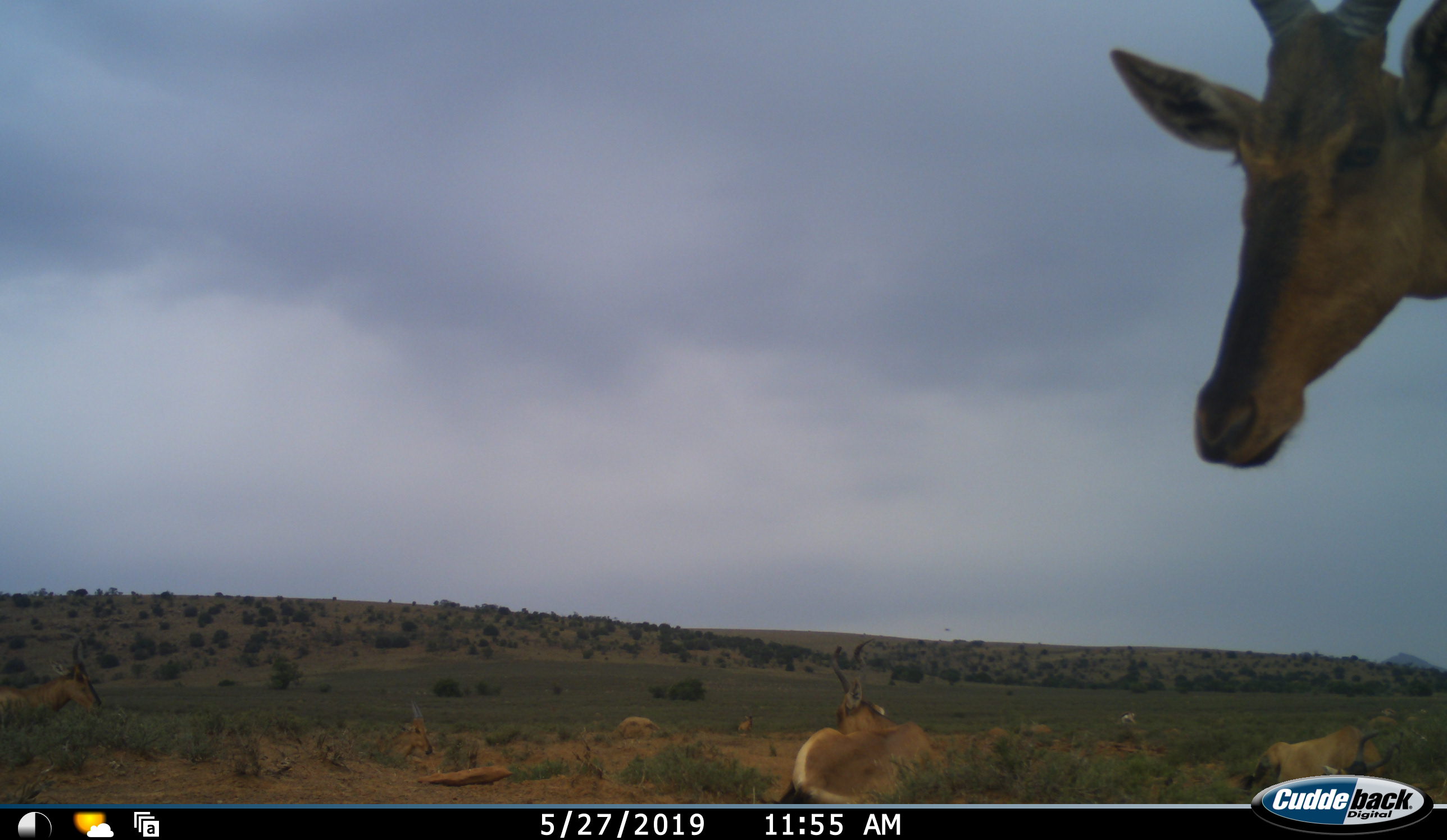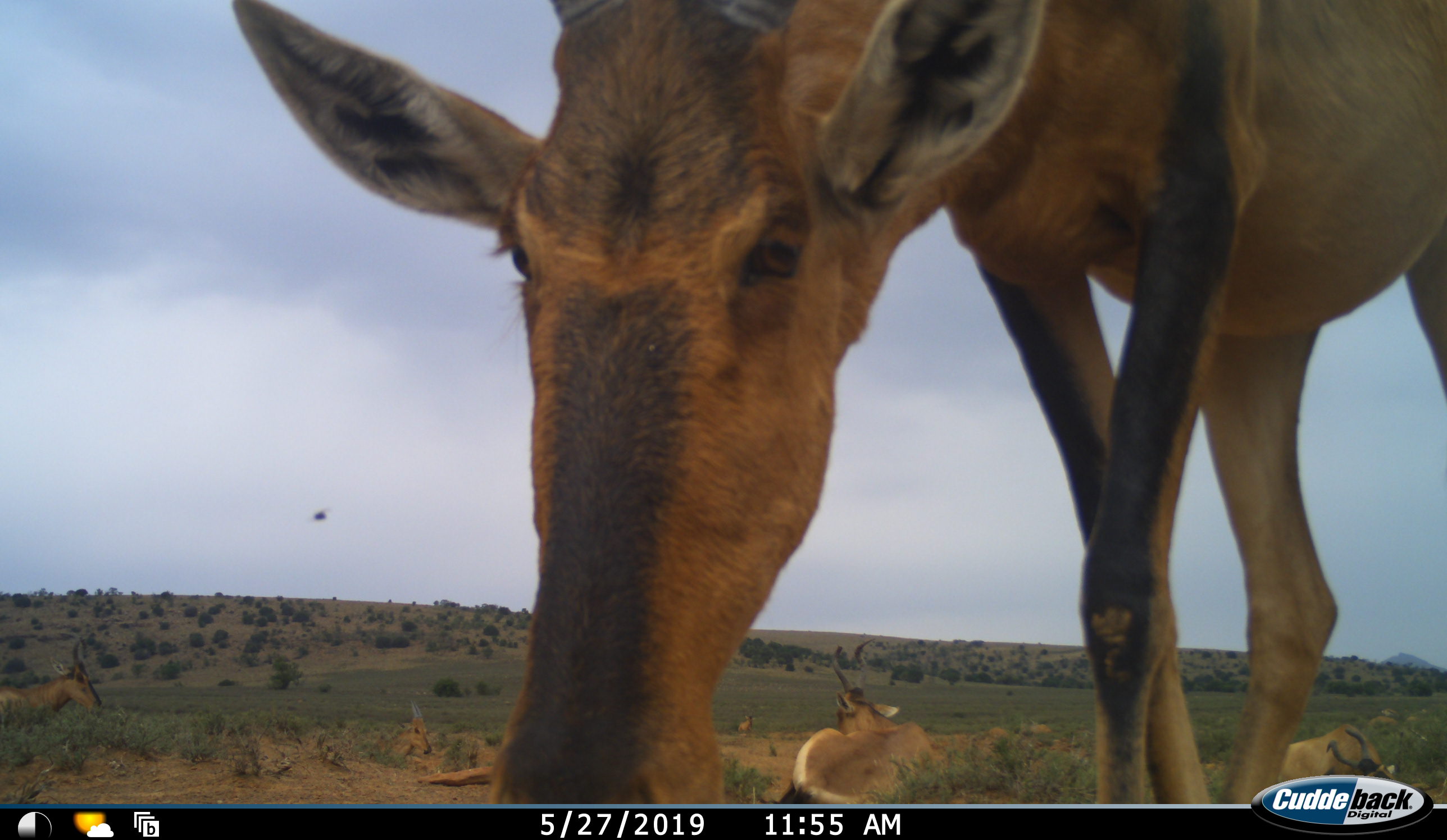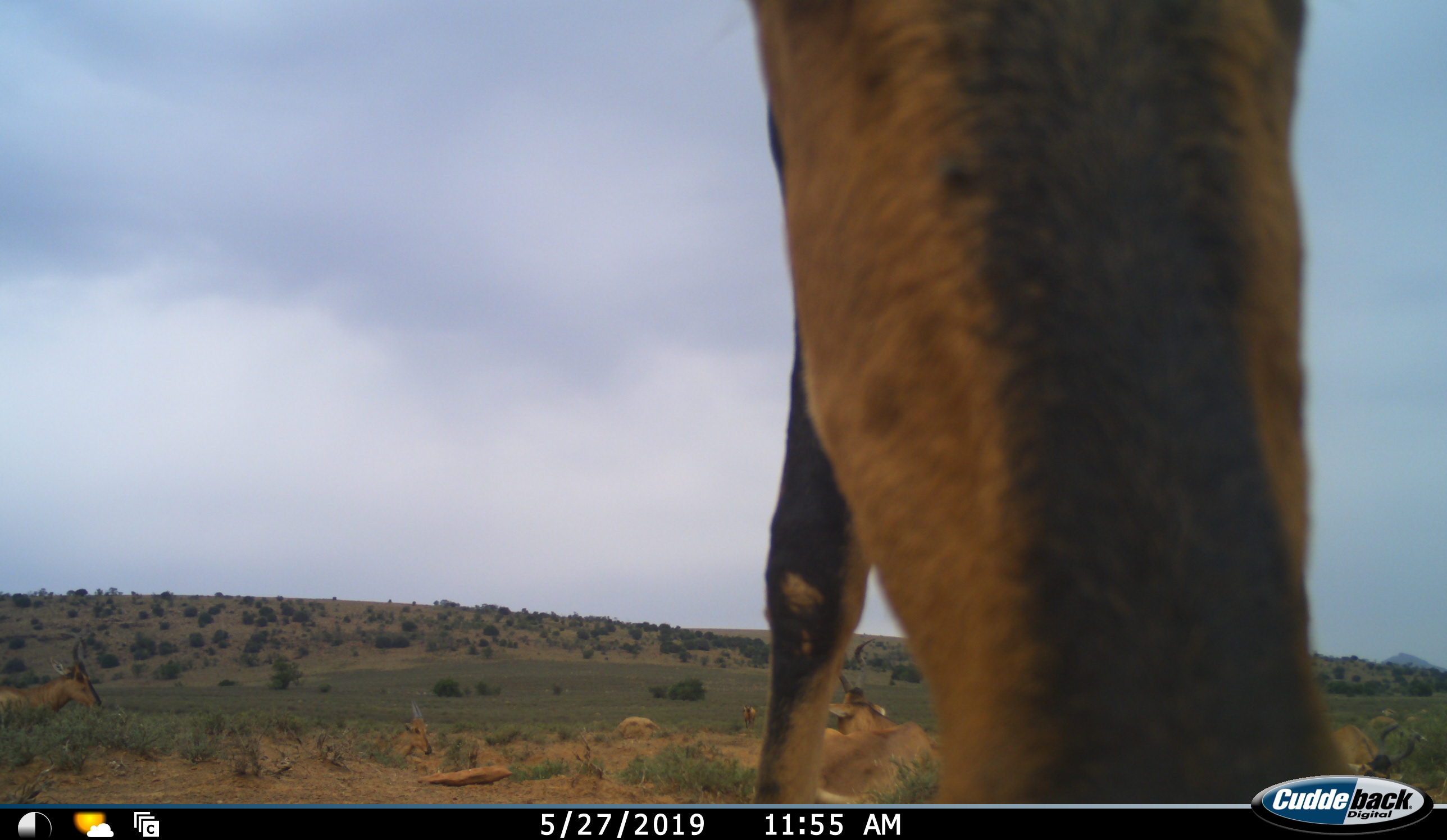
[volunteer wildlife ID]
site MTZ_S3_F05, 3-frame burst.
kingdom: Animalia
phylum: Chordata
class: Mammalia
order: Artiodactyla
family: Bovidae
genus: Alcelaphus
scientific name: Alcelaphus buselaphus caama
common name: red hartebeest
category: hartebeestred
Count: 7.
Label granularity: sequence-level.